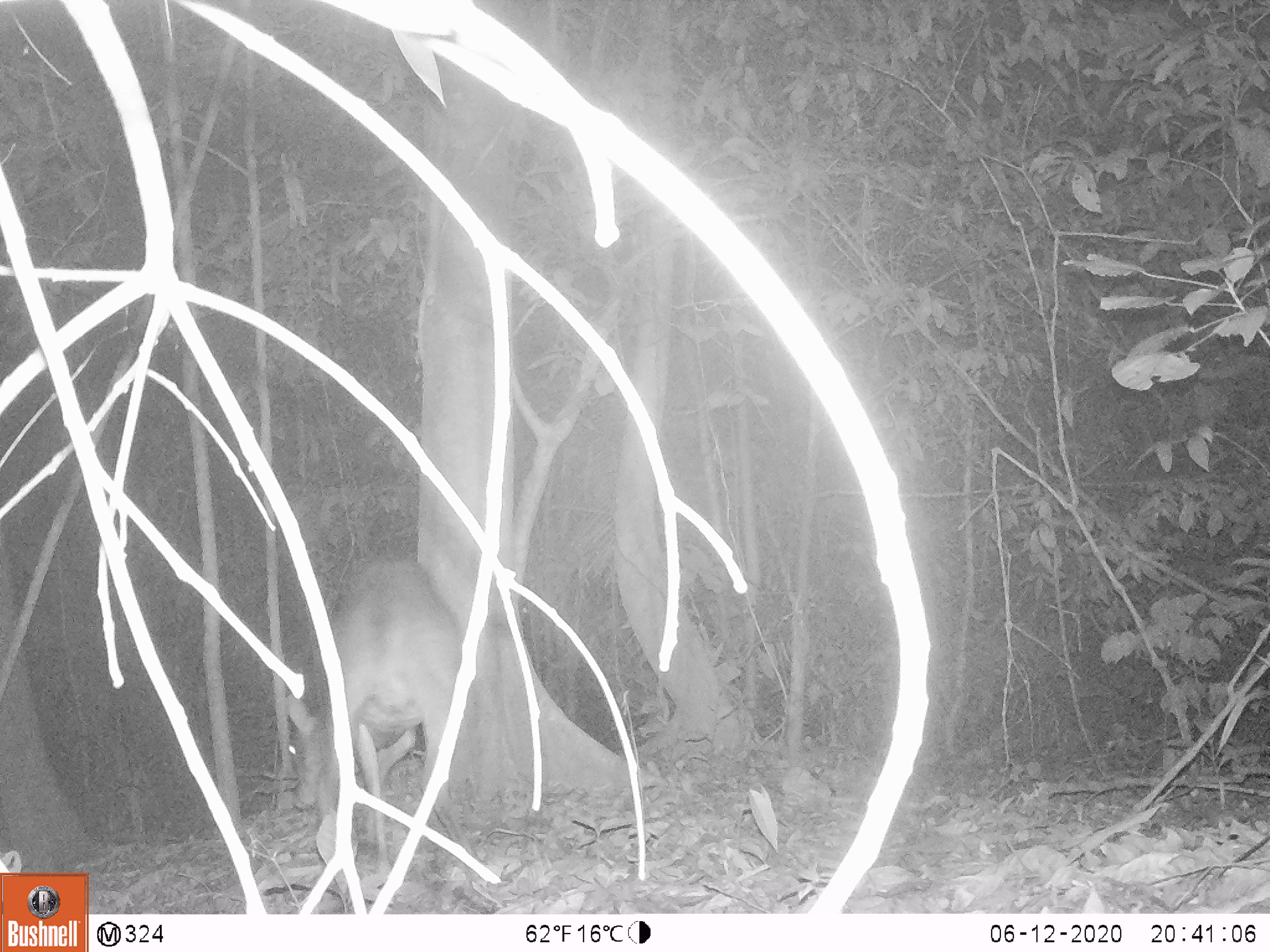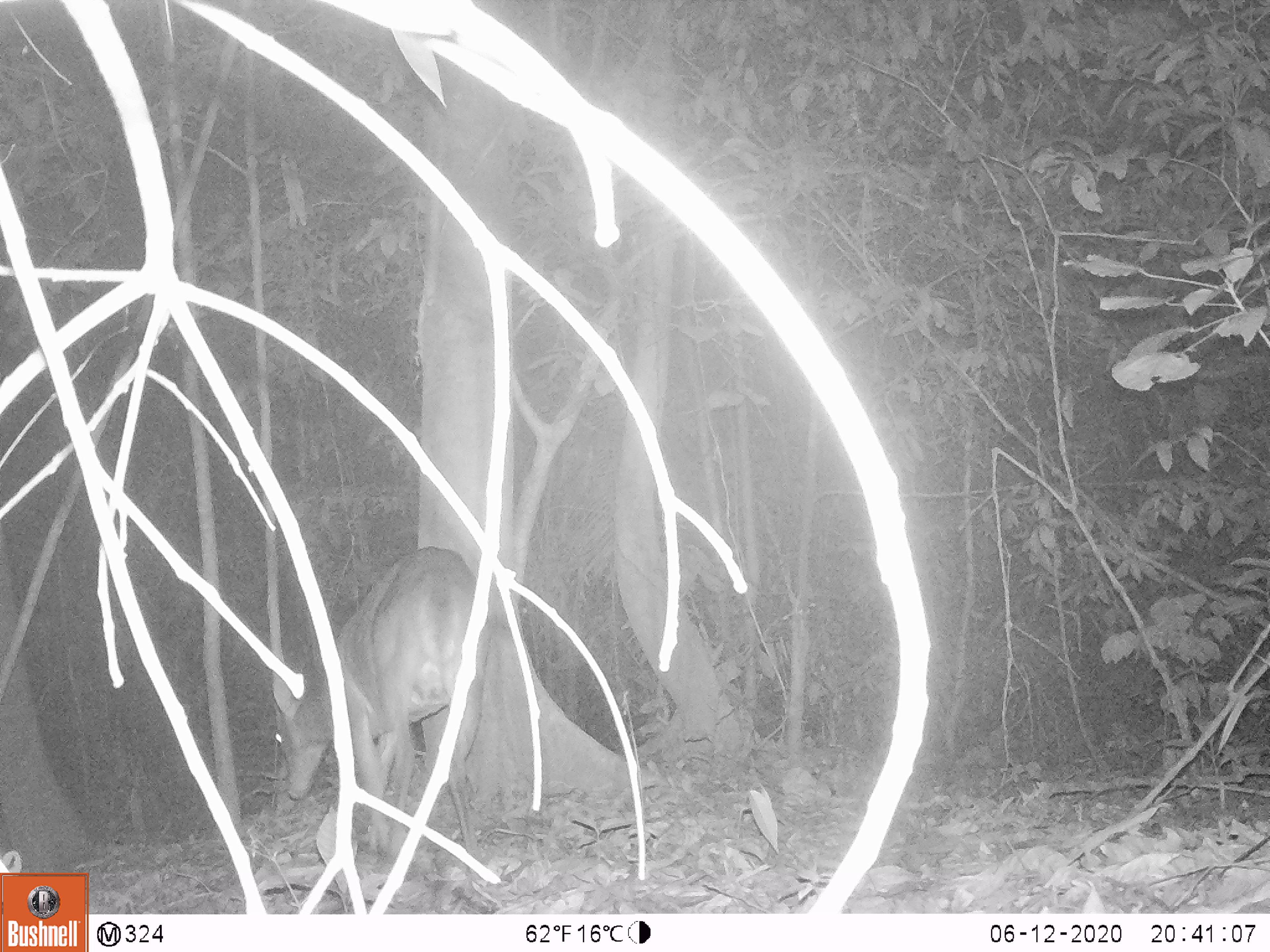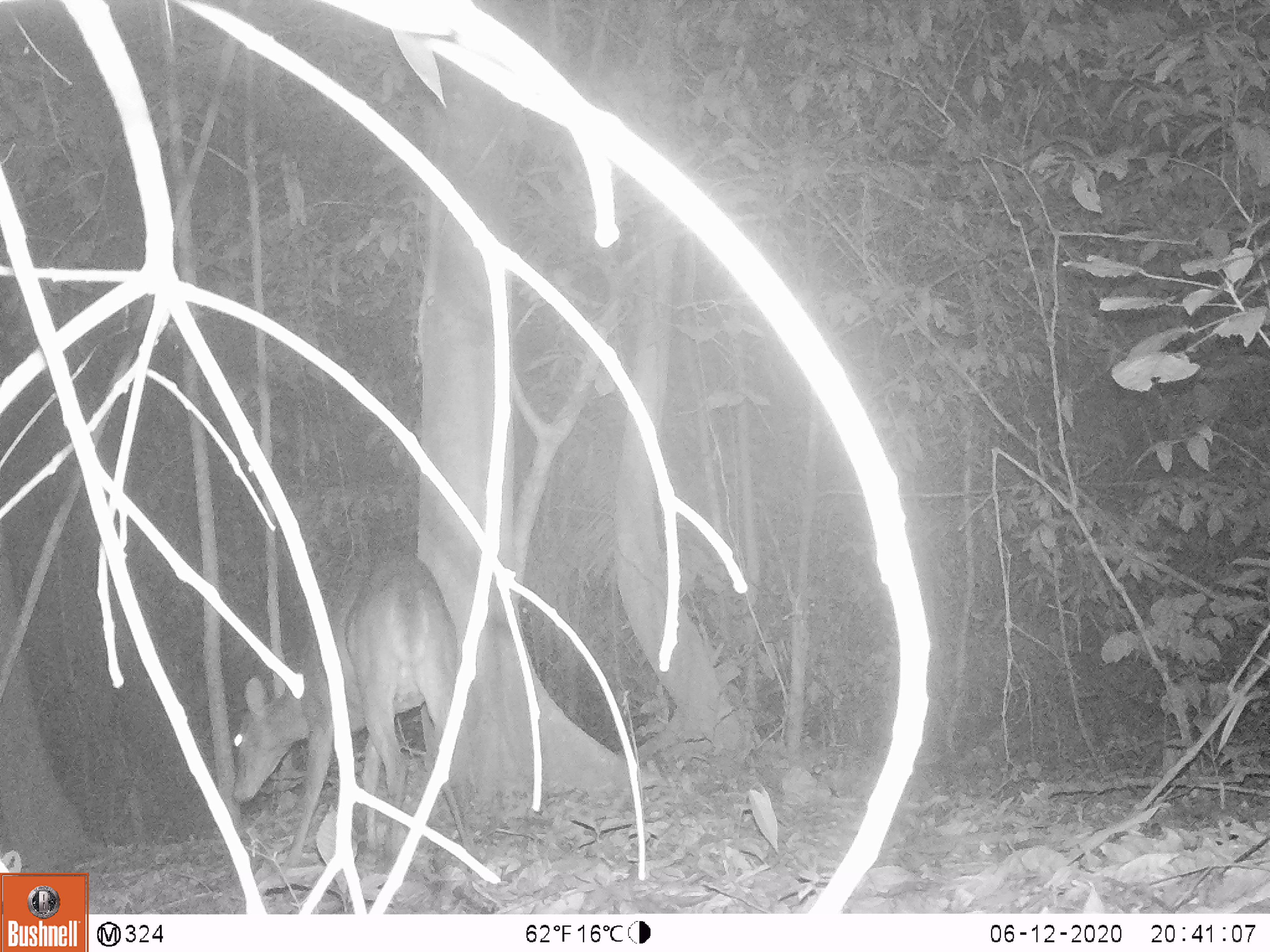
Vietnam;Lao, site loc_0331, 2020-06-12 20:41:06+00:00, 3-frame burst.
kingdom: Animalia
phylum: Chordata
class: Mammalia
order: Artiodactyla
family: Cervidae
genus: Muntiacus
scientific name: Muntiacus vuquangensis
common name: large-antlered muntjac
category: large antlered muntjac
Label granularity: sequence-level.